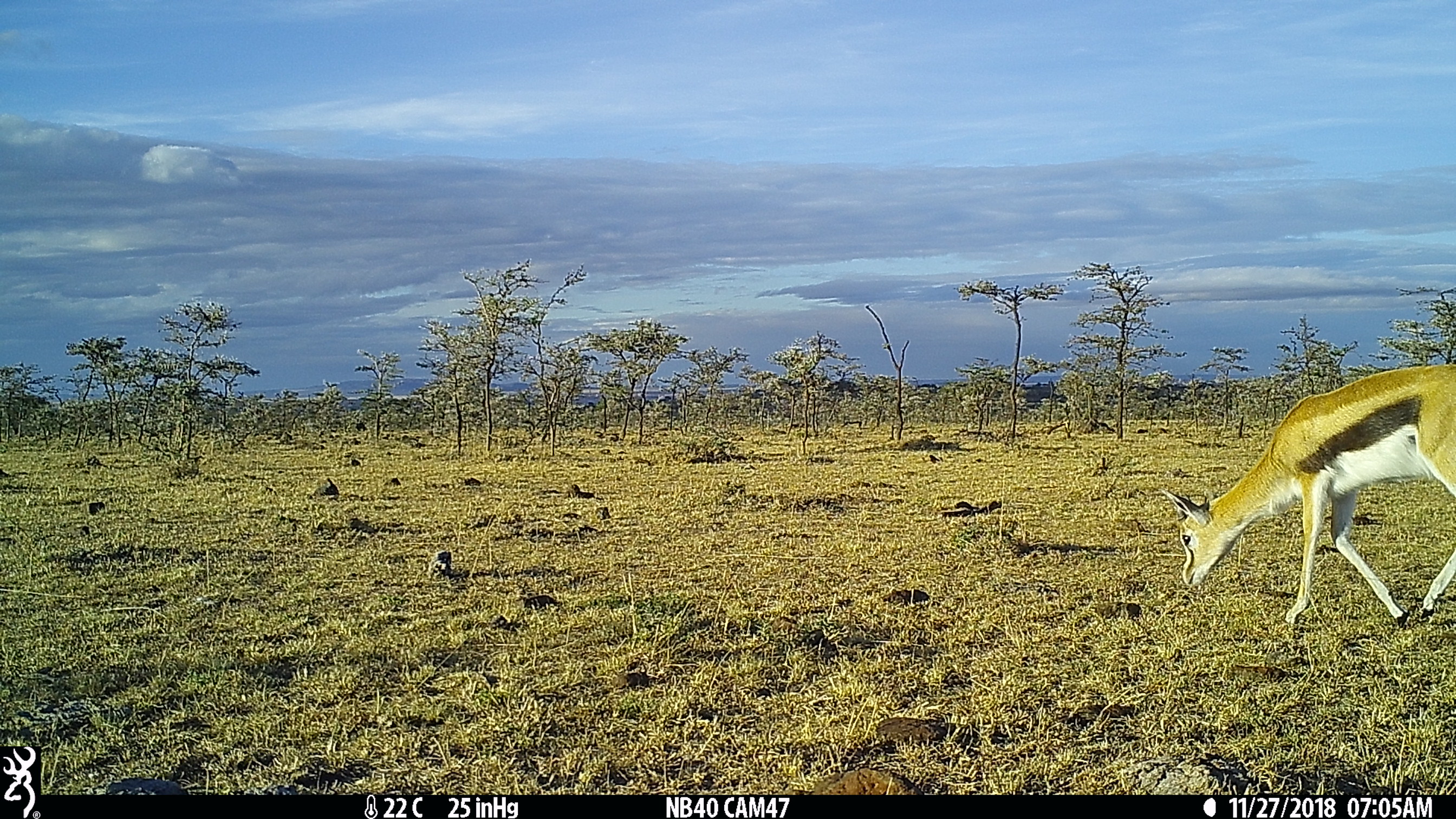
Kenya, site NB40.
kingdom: Animalia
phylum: Chordata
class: Mammalia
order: Artiodactyla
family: Bovidae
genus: Eudorcas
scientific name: Eudorcas thomsonii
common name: thomon's gazelle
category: gazelle thomsons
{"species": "gazelle thomsons (thomon's gazelle) (Eudorcas thomsonii)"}